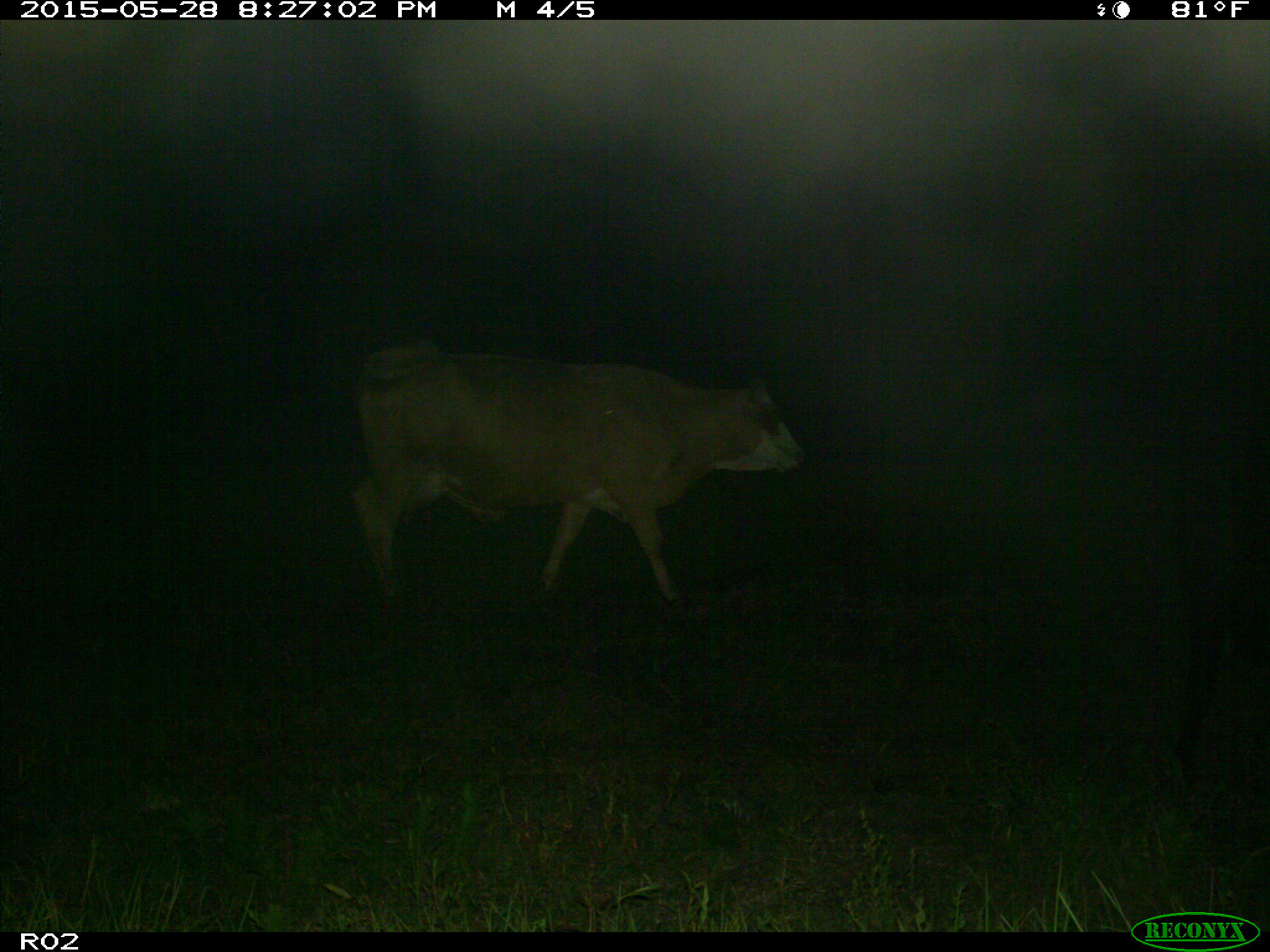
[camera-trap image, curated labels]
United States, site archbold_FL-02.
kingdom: Animalia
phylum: Chordata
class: Mammalia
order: Artiodactyla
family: Bovidae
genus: Bos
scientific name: Bos taurus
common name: domestic cow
Bos taurus (domestic cow).